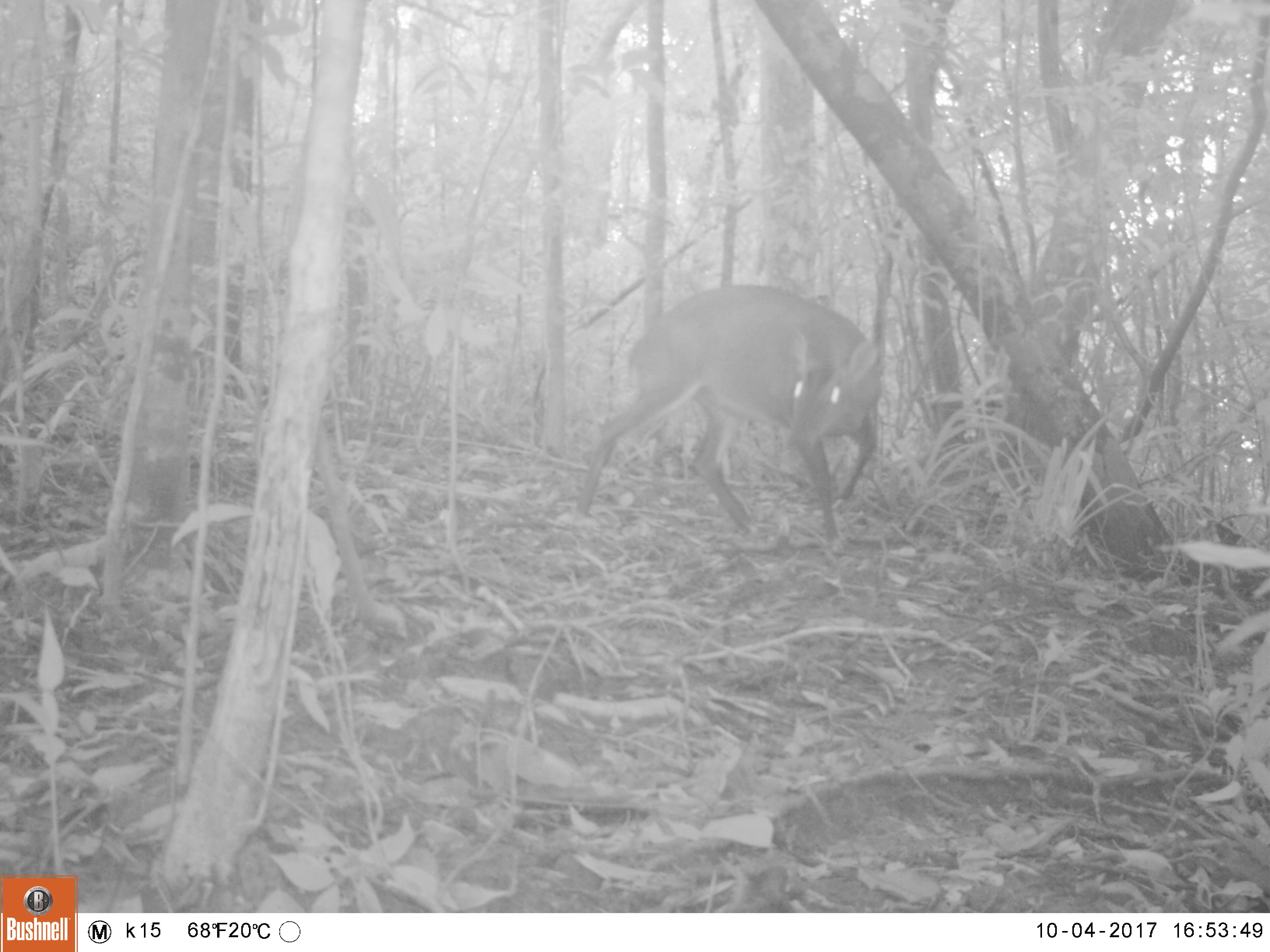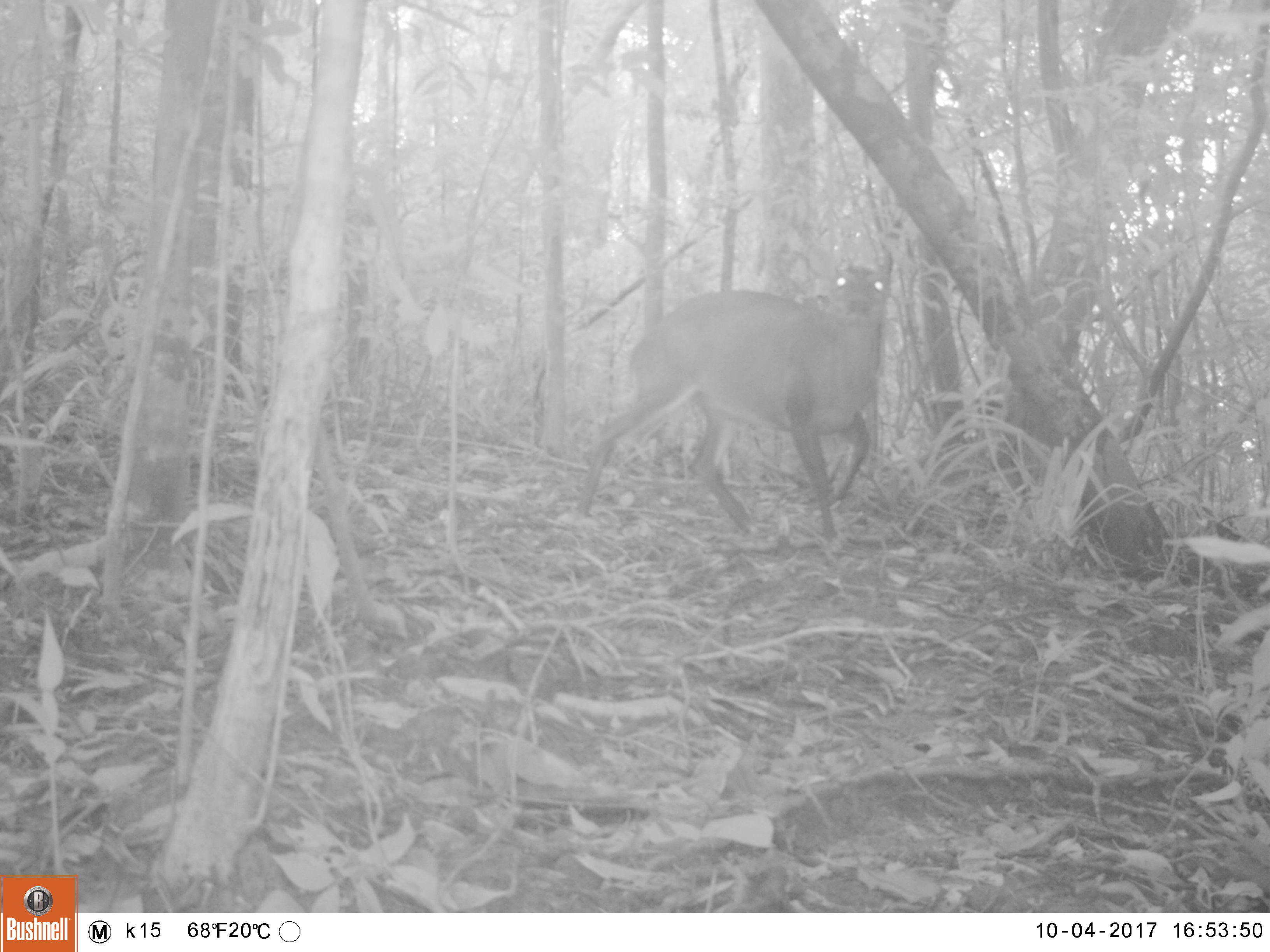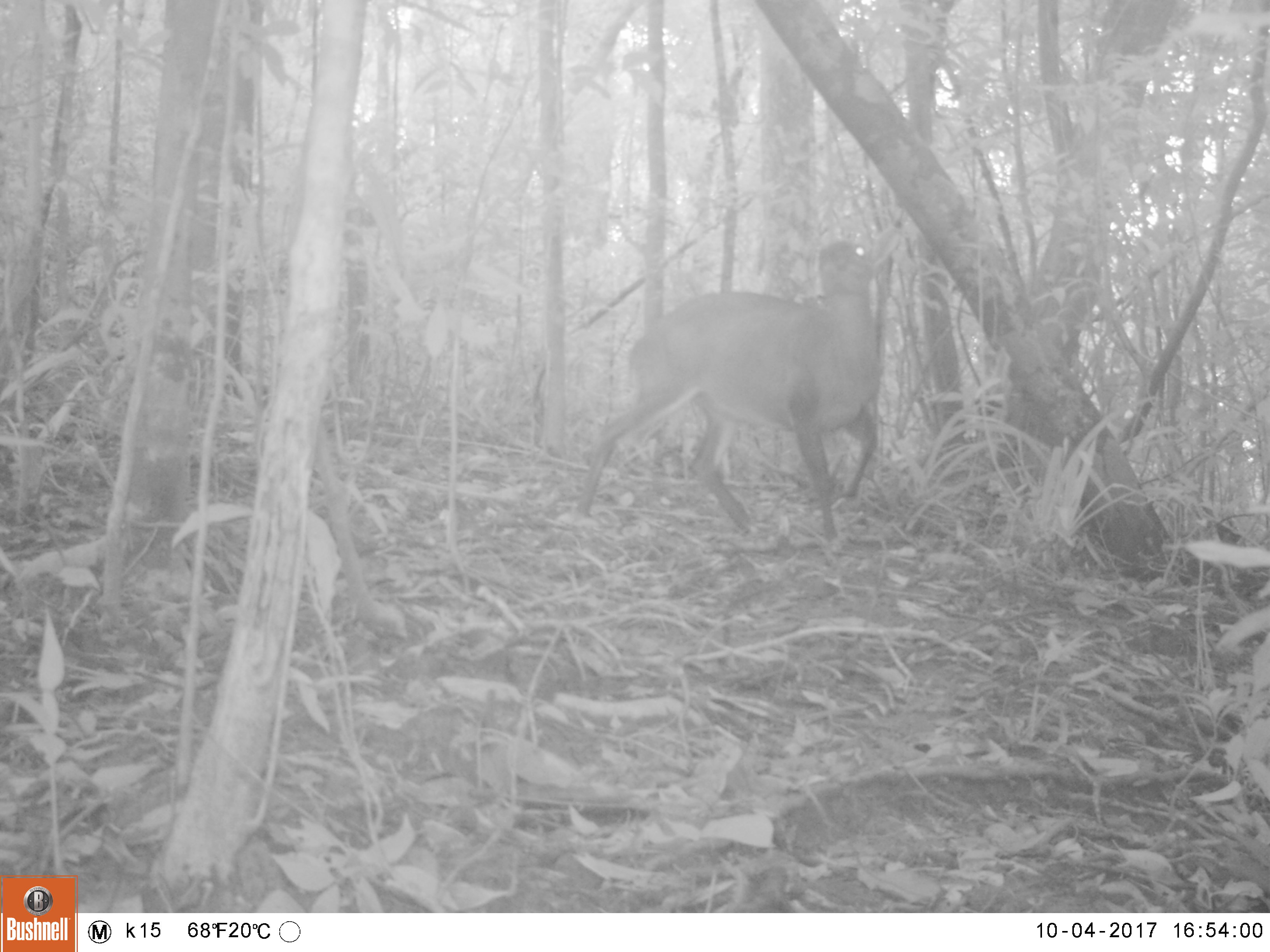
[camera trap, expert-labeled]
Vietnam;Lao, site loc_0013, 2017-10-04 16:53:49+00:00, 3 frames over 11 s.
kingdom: Animalia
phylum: Chordata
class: Mammalia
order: Artiodactyla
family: Cervidae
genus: Muntiacus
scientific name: Muntiacus vuquangensis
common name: large-antlered muntjac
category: large antlered muntjac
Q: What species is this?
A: Large antlered muntjac (large-antlered muntjac) (Muntiacus vuquangensis).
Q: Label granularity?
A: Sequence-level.